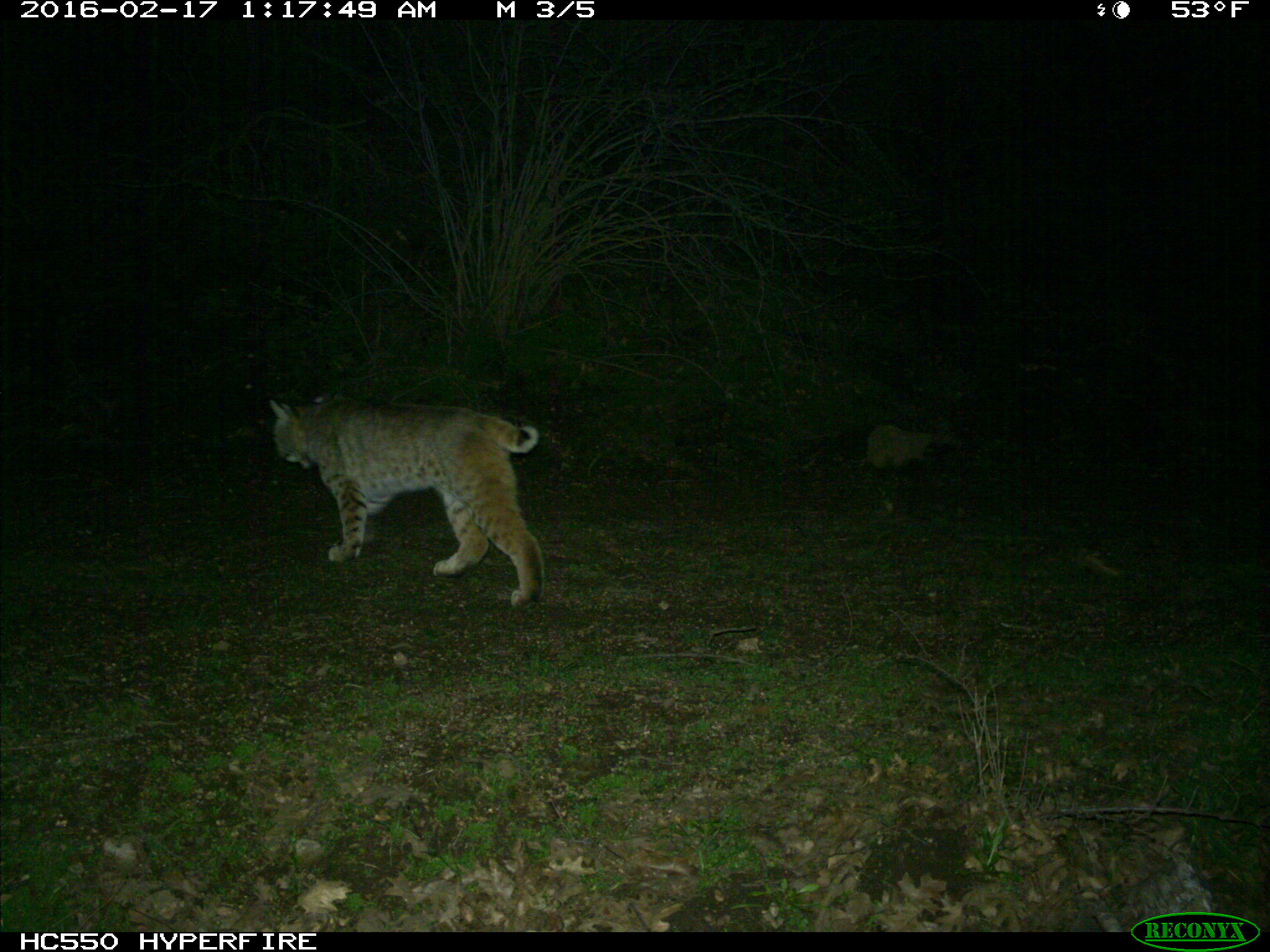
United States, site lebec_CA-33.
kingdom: Animalia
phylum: Chordata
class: Mammalia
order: Carnivora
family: Felidae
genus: Lynx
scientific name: Lynx rufus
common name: bobcat